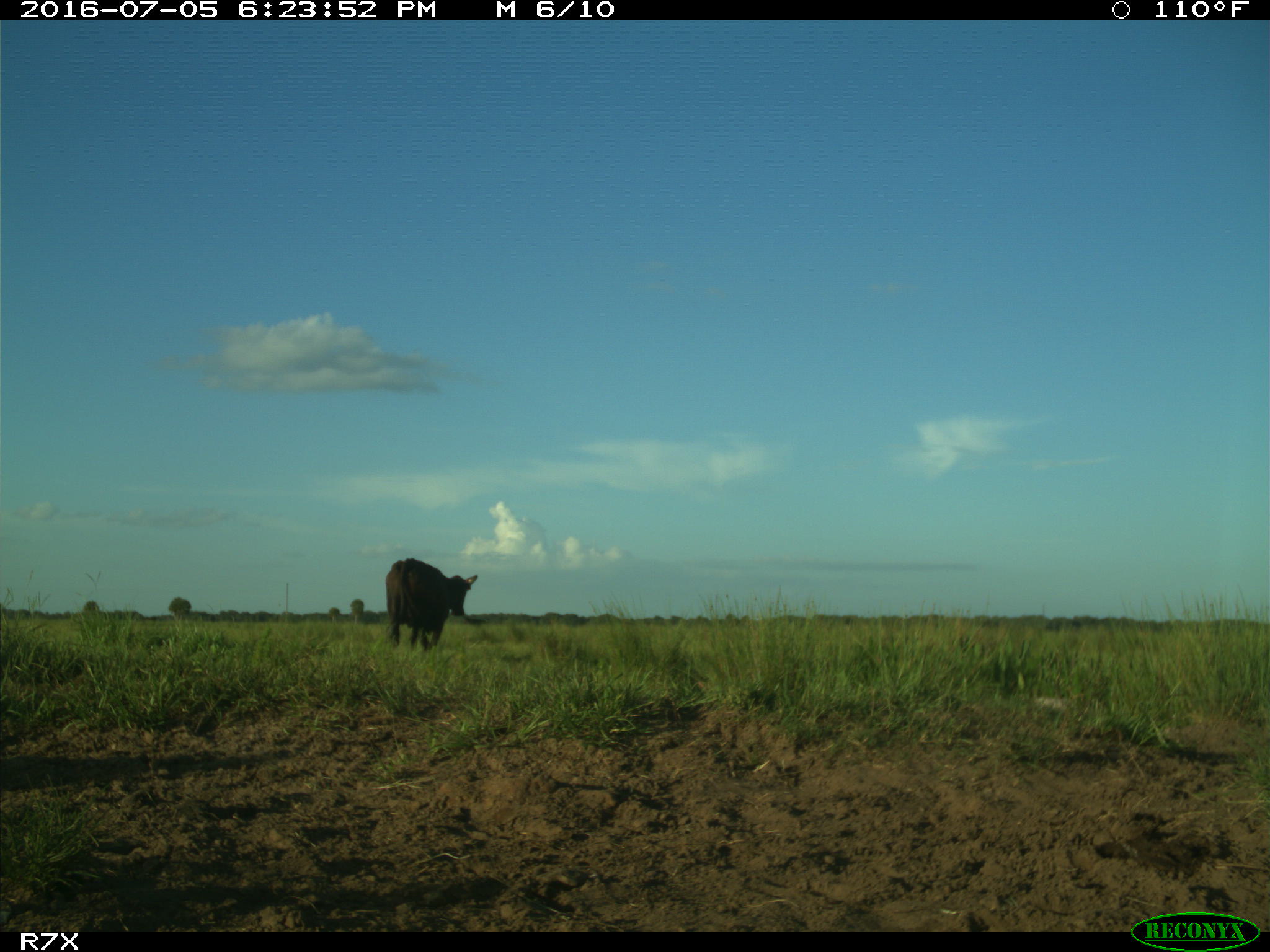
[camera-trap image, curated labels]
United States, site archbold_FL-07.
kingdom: Animalia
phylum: Chordata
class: Mammalia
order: Artiodactyla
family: Bovidae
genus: Bos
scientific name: Bos taurus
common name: domestic cow